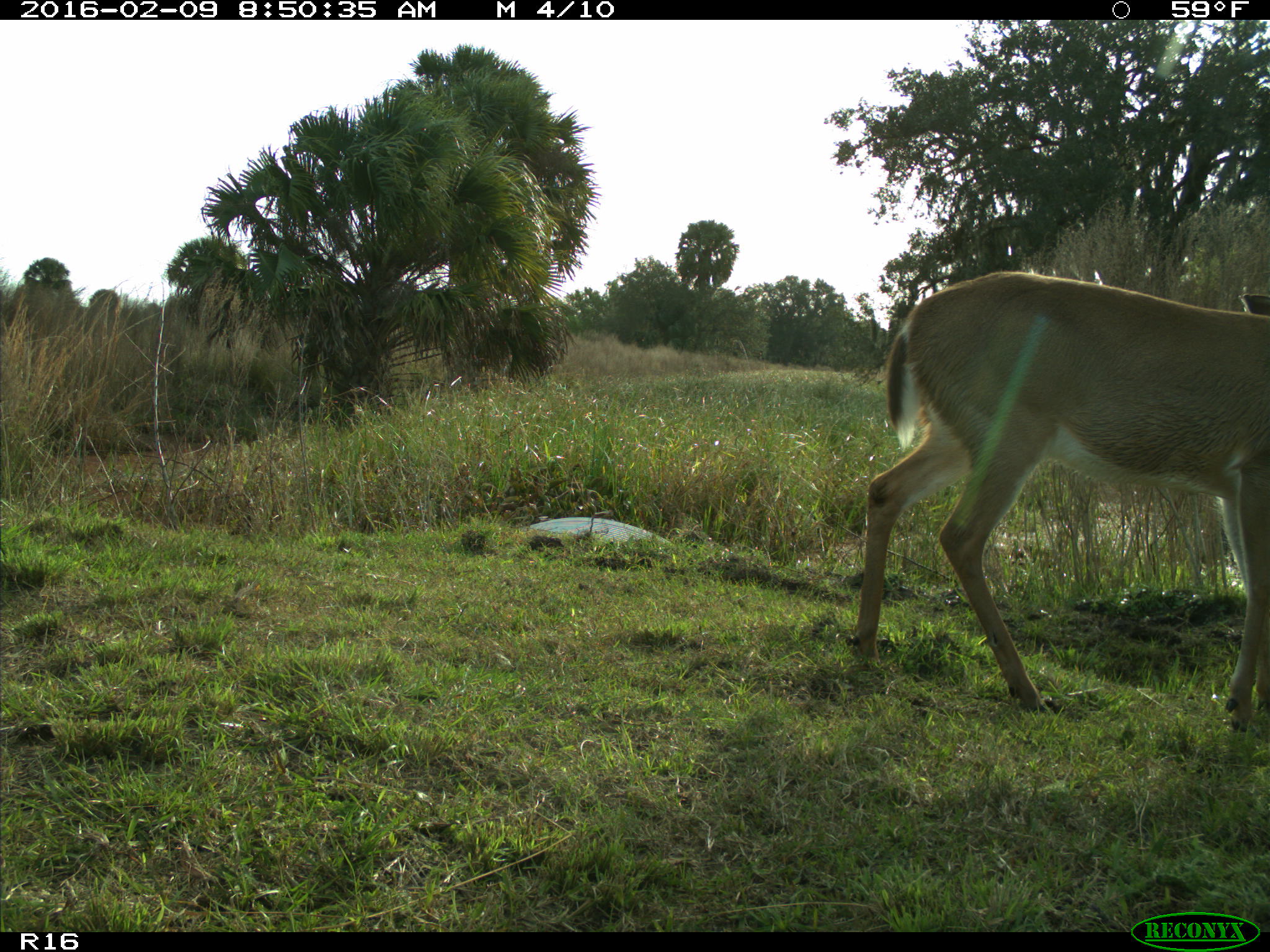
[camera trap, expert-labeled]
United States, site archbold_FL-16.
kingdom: Animalia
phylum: Chordata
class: Mammalia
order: Artiodactyla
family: Cervidae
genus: Odocoileus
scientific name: Odocoileus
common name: deer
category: unidentified deer